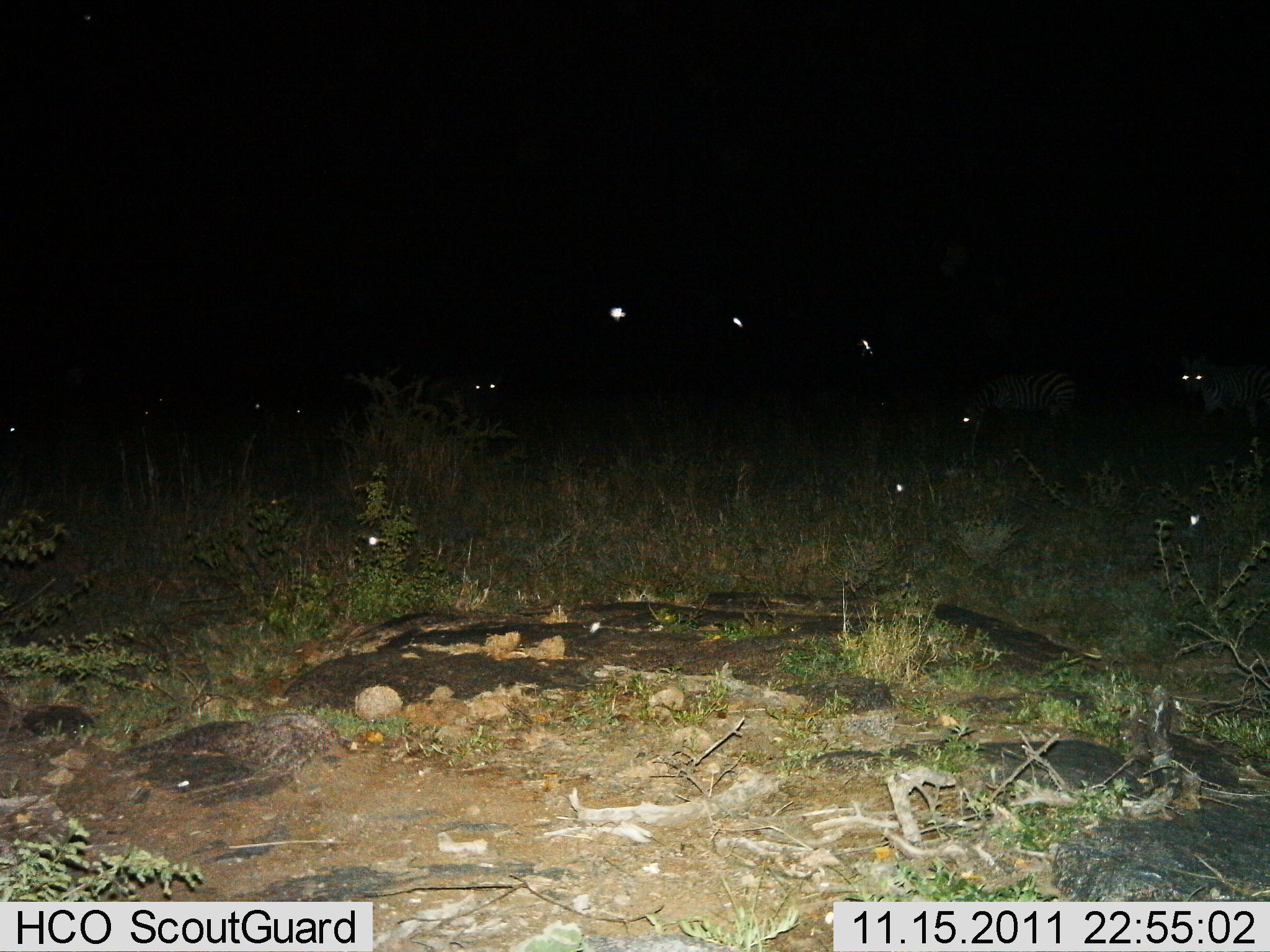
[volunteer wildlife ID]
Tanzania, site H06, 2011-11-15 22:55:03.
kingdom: Animalia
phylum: Chordata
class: Mammalia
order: Perissodactyla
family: Equidae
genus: Equus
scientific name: Equus quagga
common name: plains zebra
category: zebra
Zebra (plains zebra) (Equus quagga), count 5. Behavior (volunteer vote fractions): standing 78%, resting 11%, moving 33%, interacting 0%. Young present (vote fraction): 0%. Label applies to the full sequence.